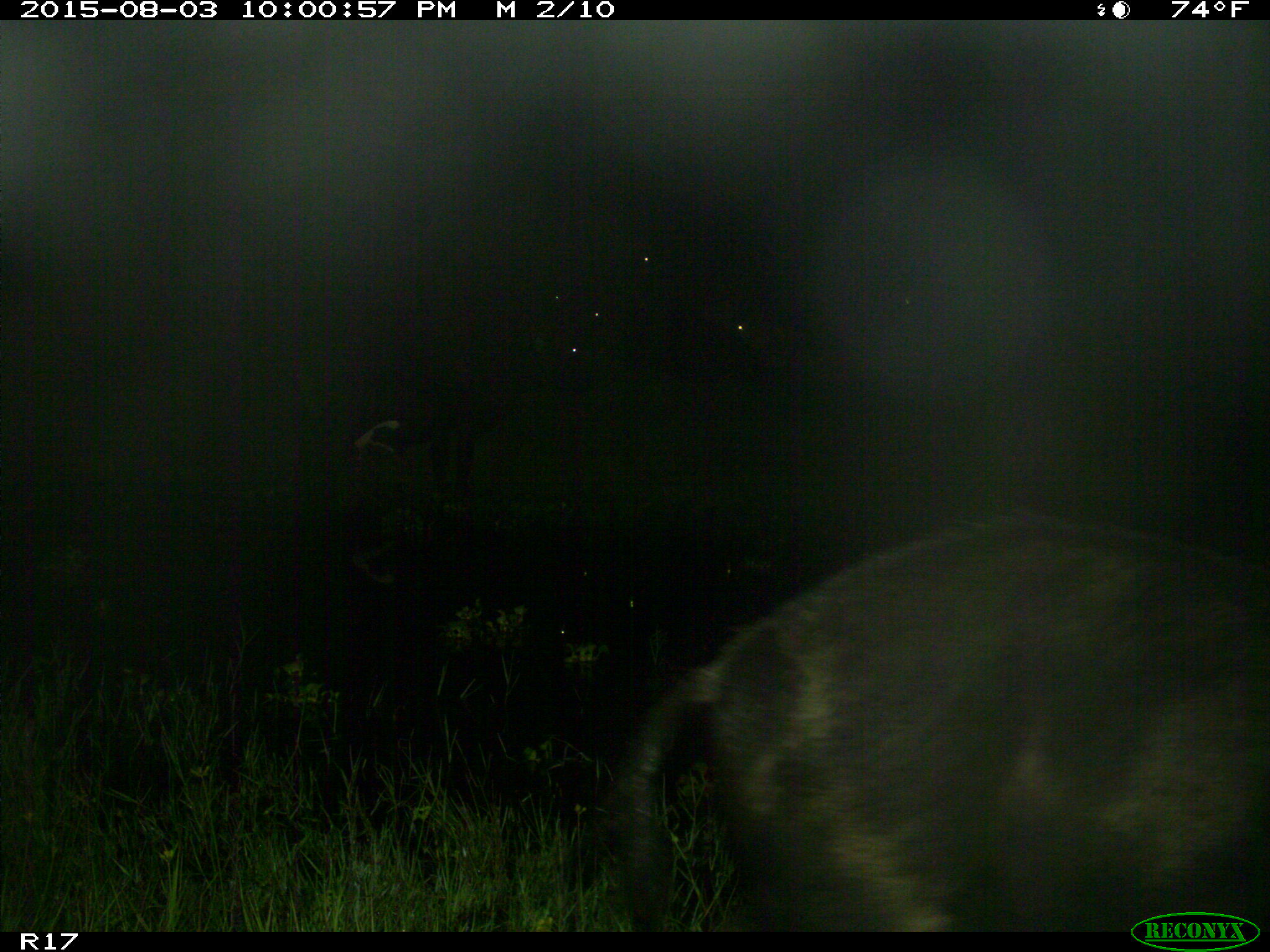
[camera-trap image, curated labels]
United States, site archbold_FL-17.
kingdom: Animalia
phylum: Chordata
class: Mammalia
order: Artiodactyla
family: Suidae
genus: Sus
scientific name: Sus scrofa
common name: wild boar